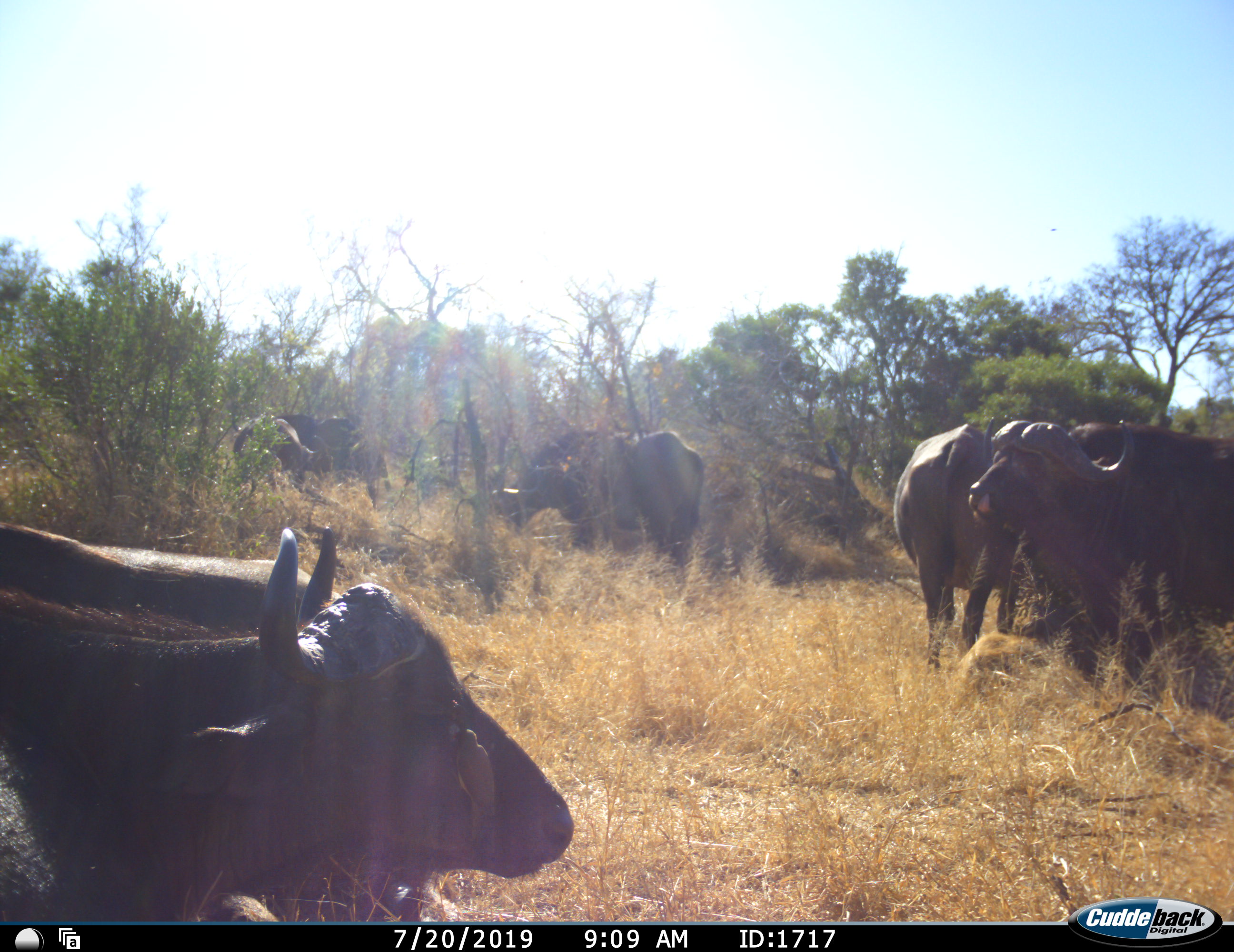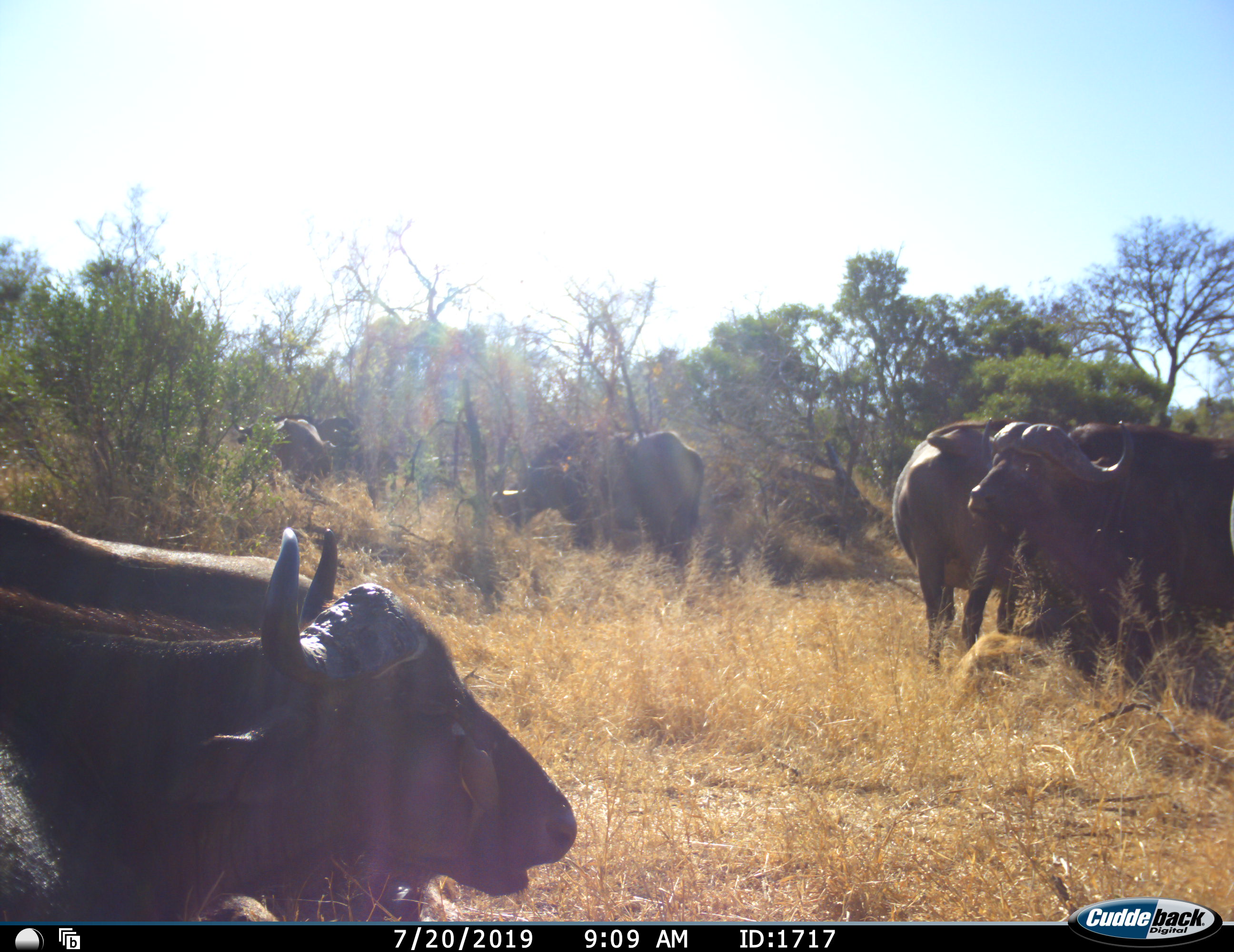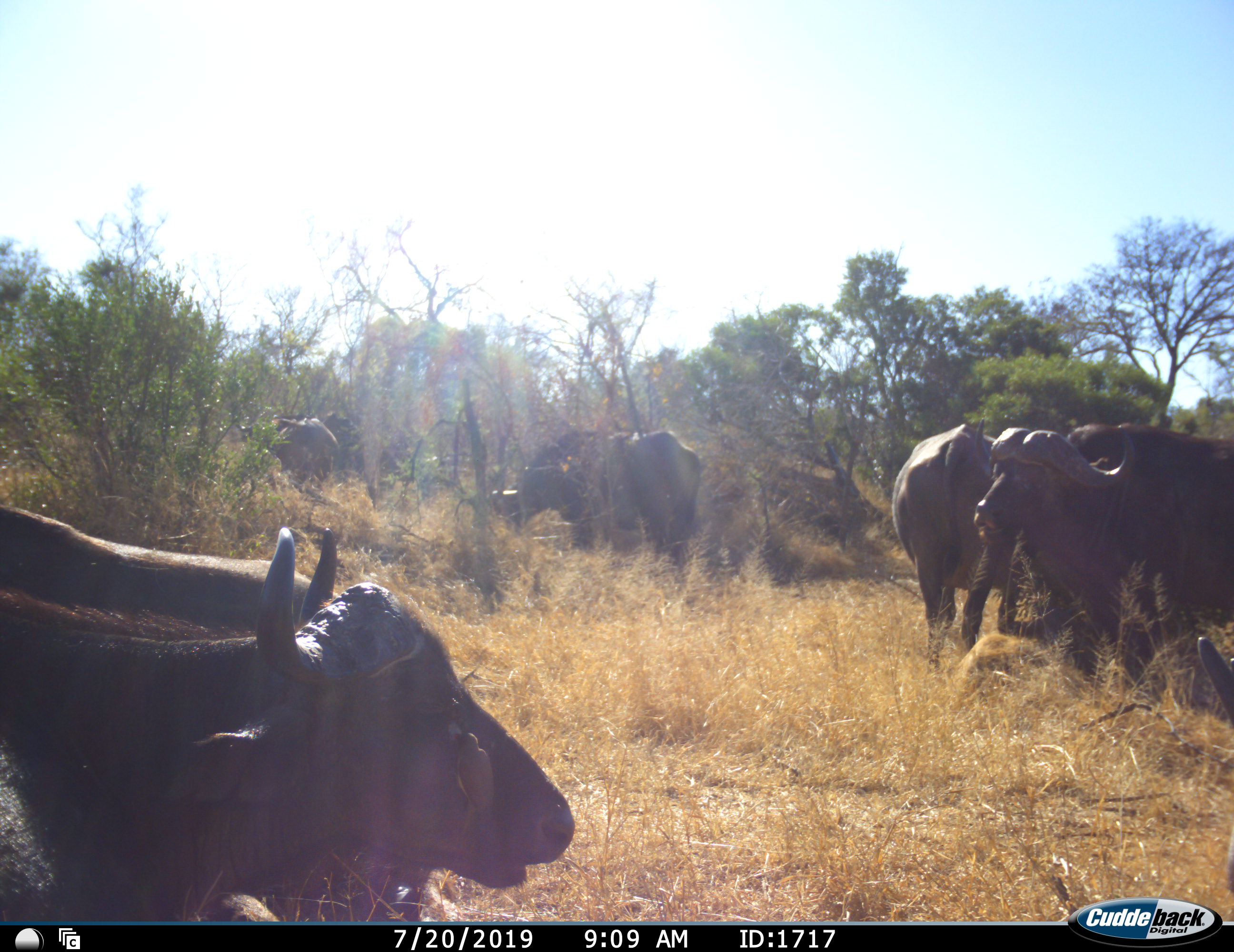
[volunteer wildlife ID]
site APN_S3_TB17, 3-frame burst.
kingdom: Animalia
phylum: Chordata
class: Mammalia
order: Artiodactyla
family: Bovidae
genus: Syncerus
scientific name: Syncerus caffer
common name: african buffalo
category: buffalo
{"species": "buffalo (african buffalo) (Syncerus caffer)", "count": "8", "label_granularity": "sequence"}